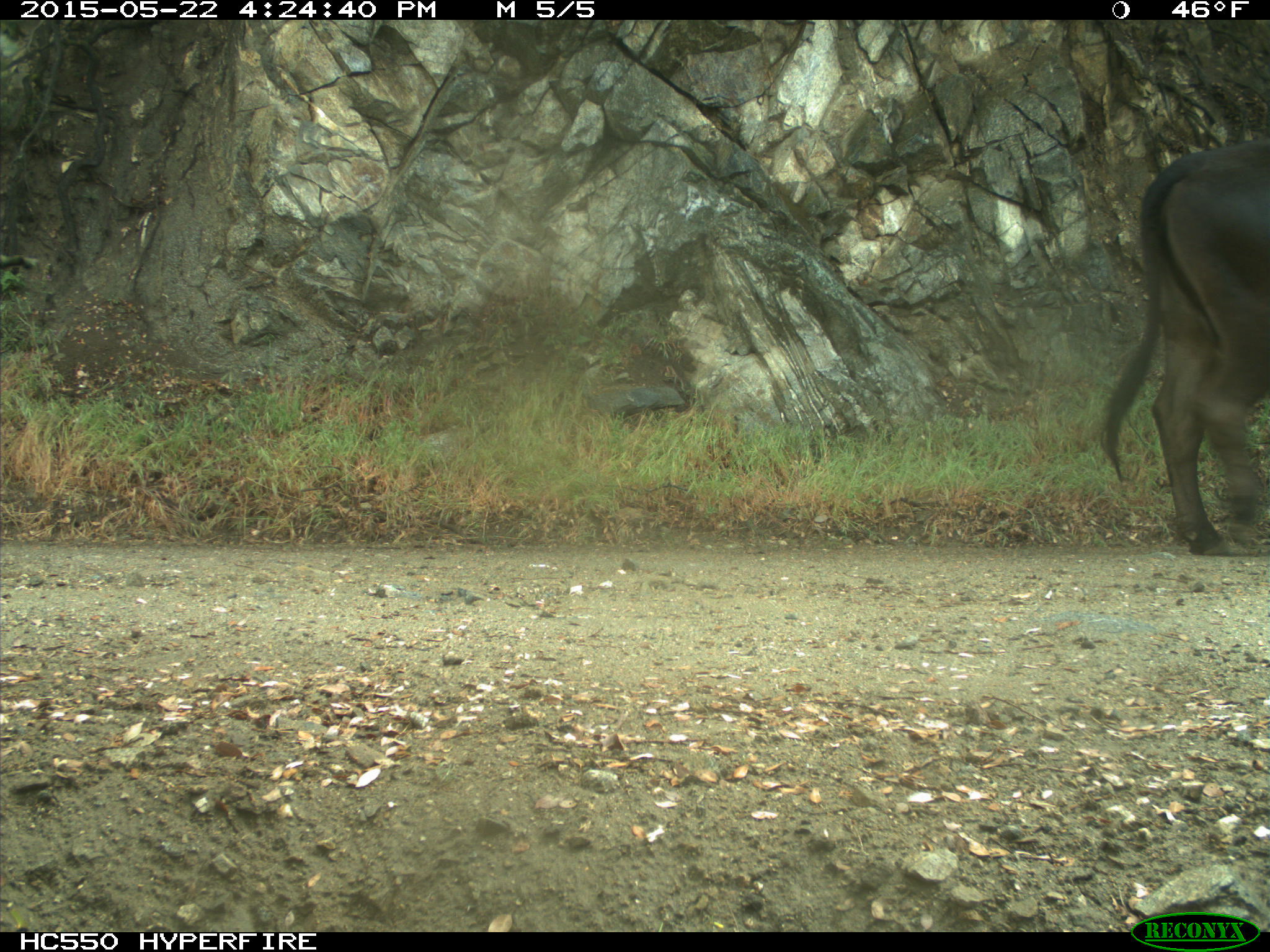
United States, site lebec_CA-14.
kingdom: Animalia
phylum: Chordata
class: Mammalia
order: Artiodactyla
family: Bovidae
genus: Bos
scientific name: Bos taurus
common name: domestic cow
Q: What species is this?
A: Bos taurus (domestic cow).